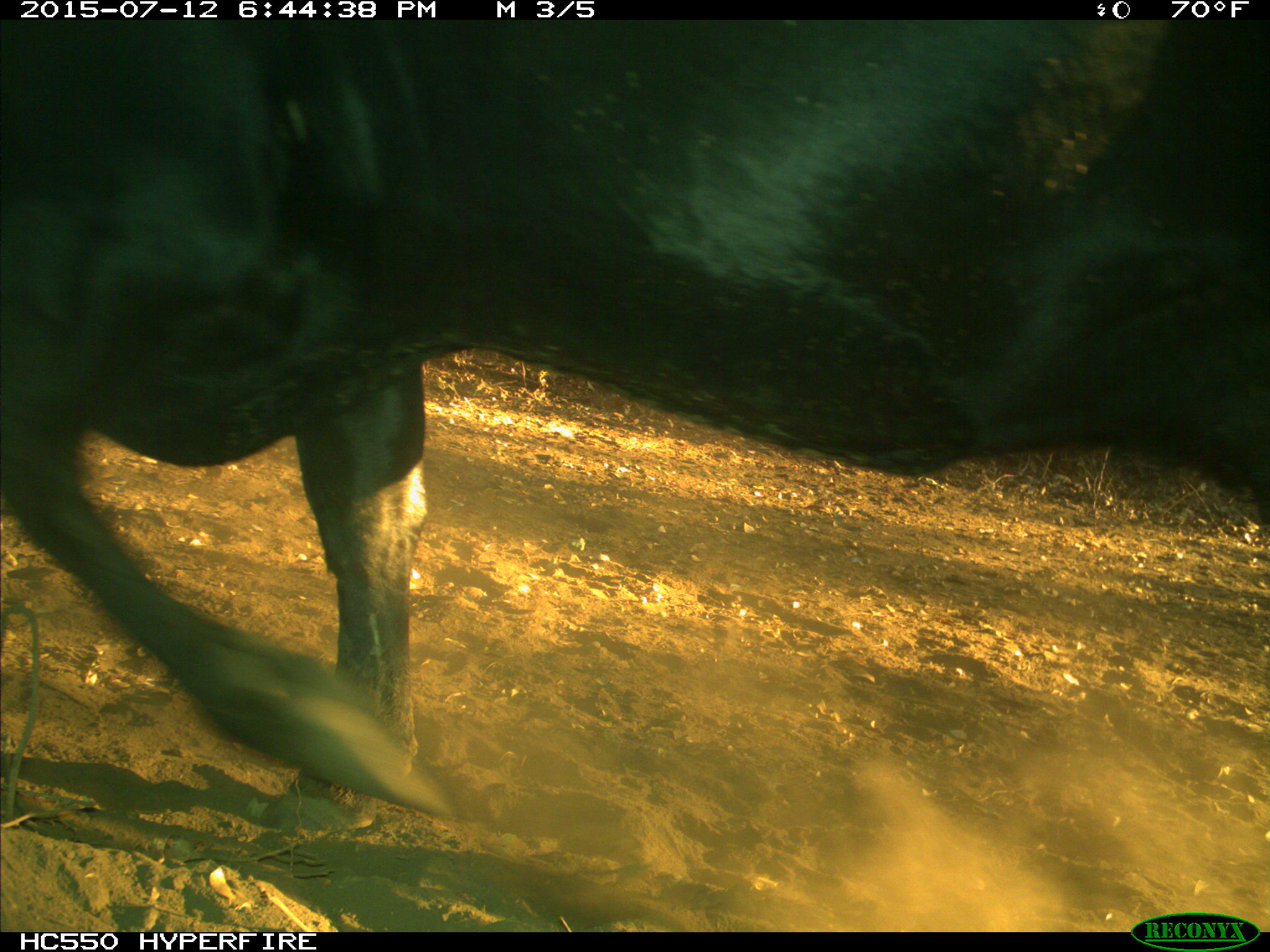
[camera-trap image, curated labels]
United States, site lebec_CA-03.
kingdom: Animalia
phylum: Chordata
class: Mammalia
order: Artiodactyla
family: Bovidae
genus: Bos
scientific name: Bos taurus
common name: domestic cow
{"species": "Bos taurus (domestic cow)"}